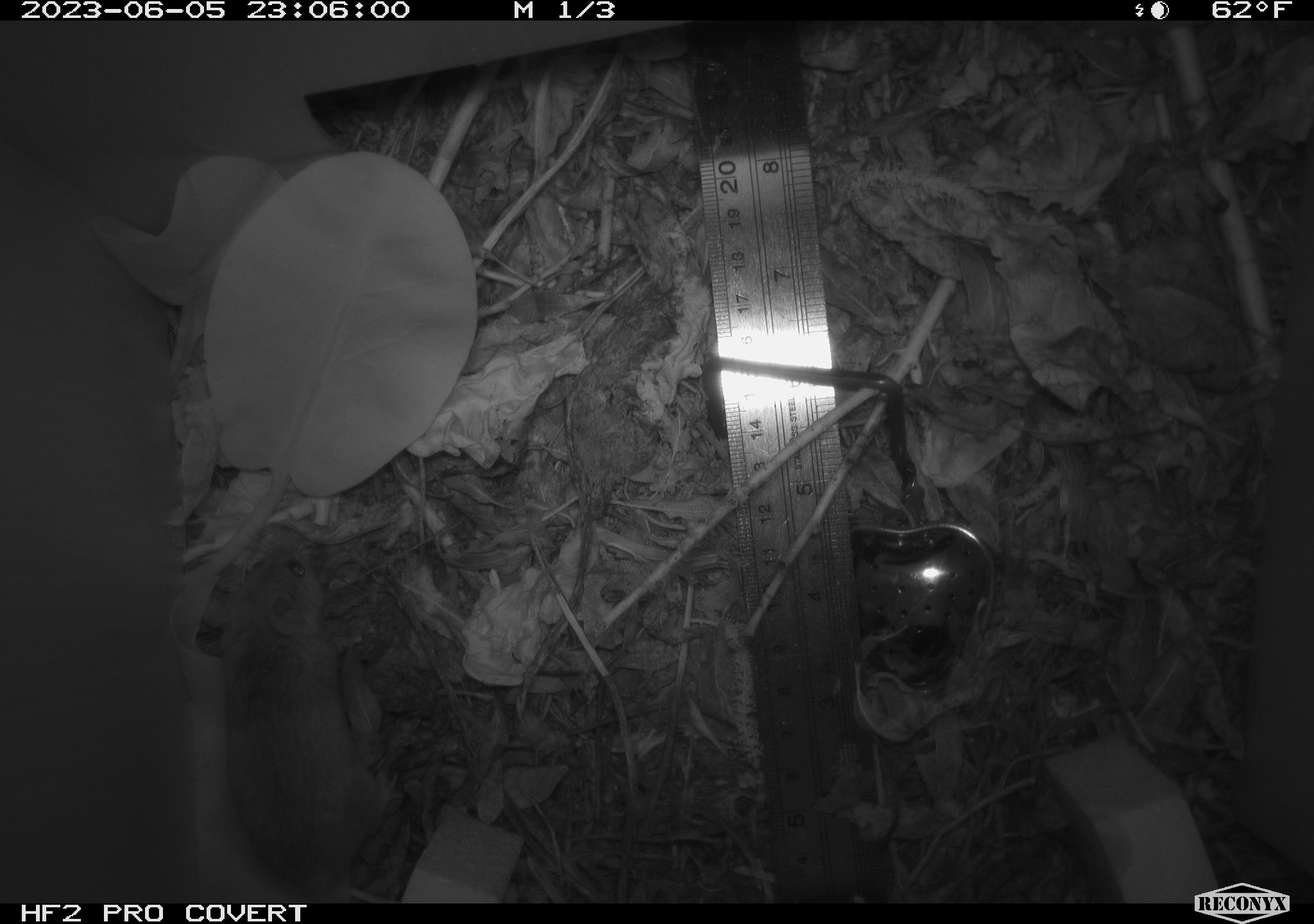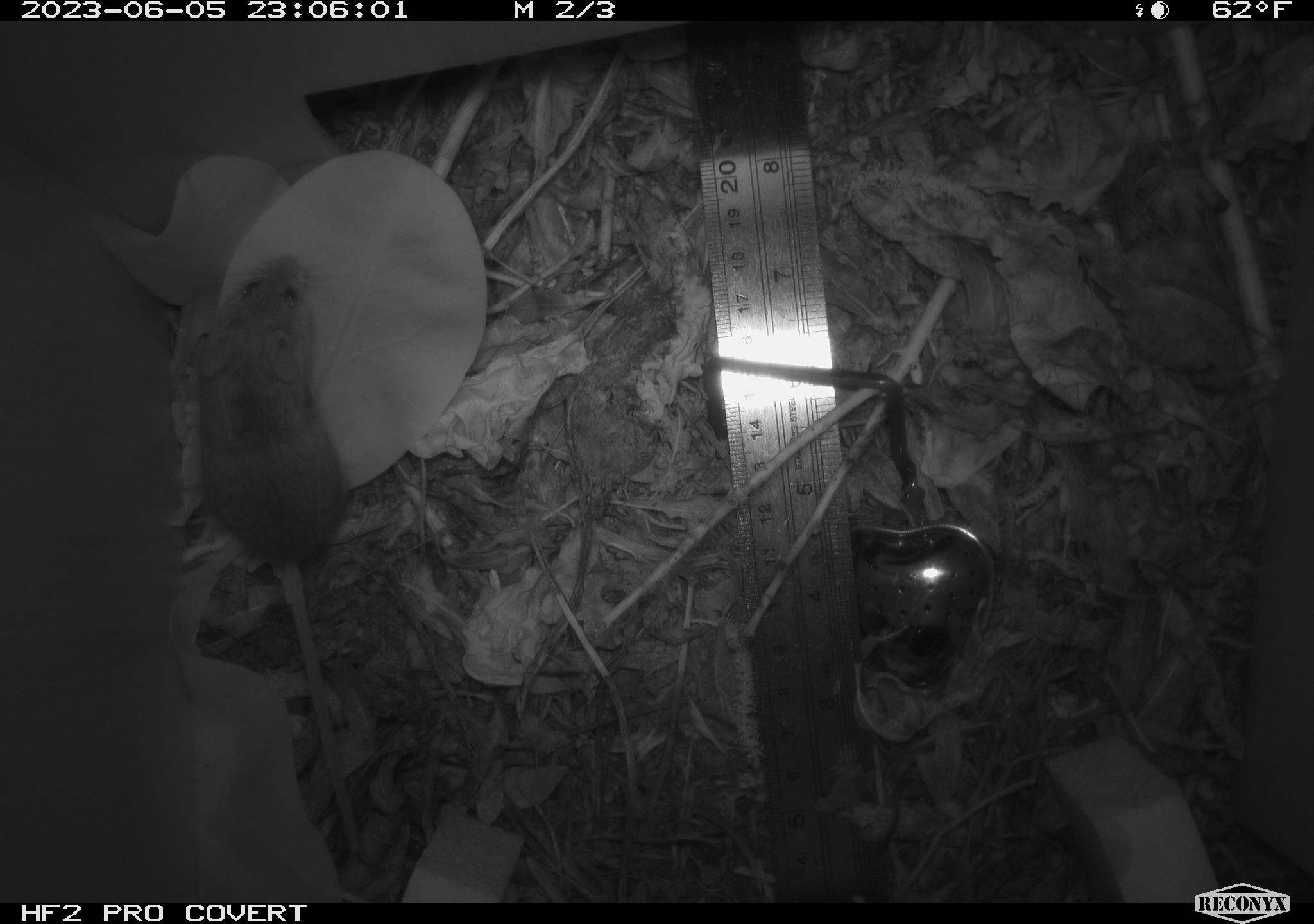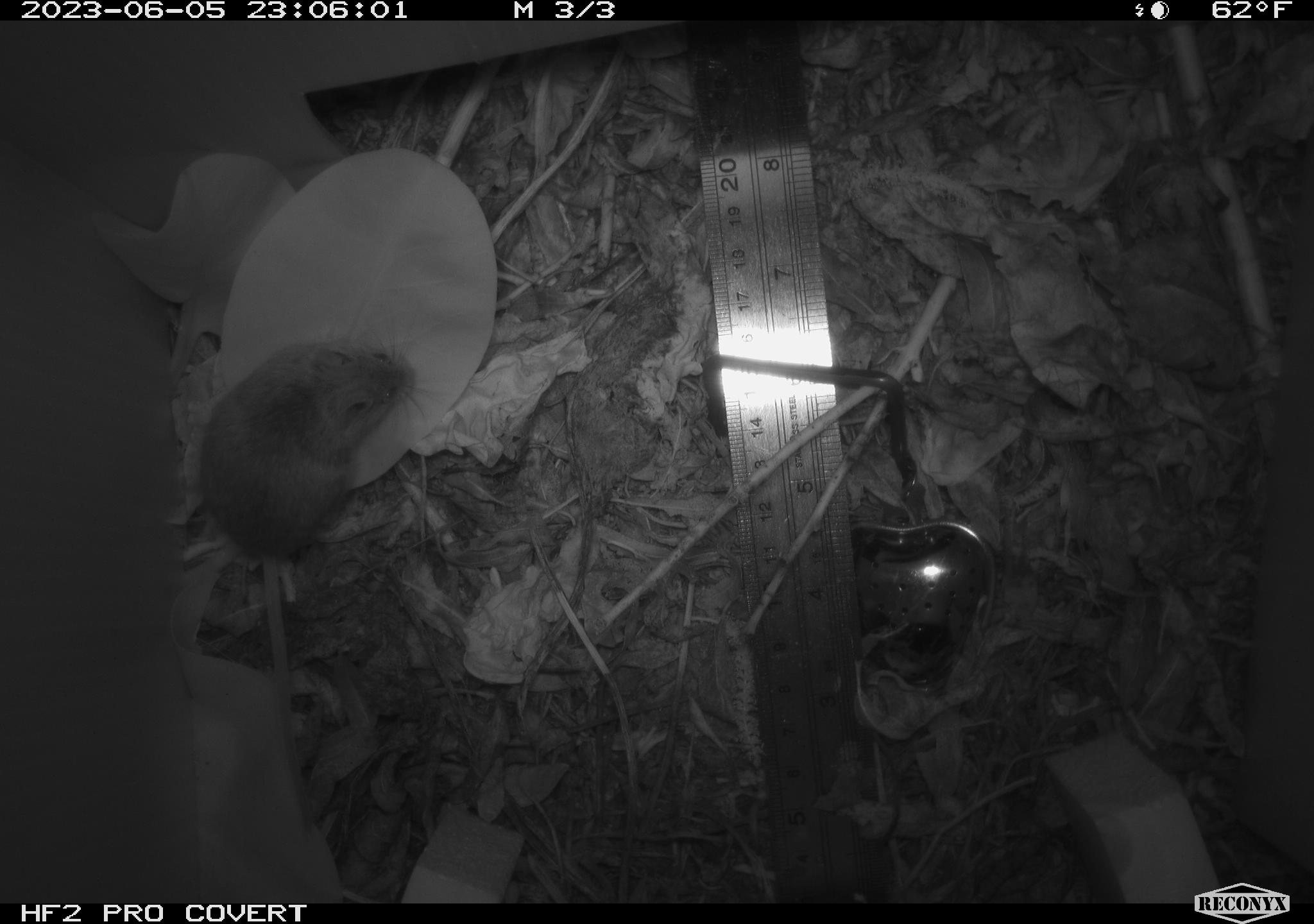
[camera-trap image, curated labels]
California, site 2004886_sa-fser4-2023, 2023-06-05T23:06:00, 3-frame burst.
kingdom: Animalia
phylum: Chordata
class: Mammalia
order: Rodentia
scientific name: Rodentia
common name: mouse species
Mouse species (Rodentia).